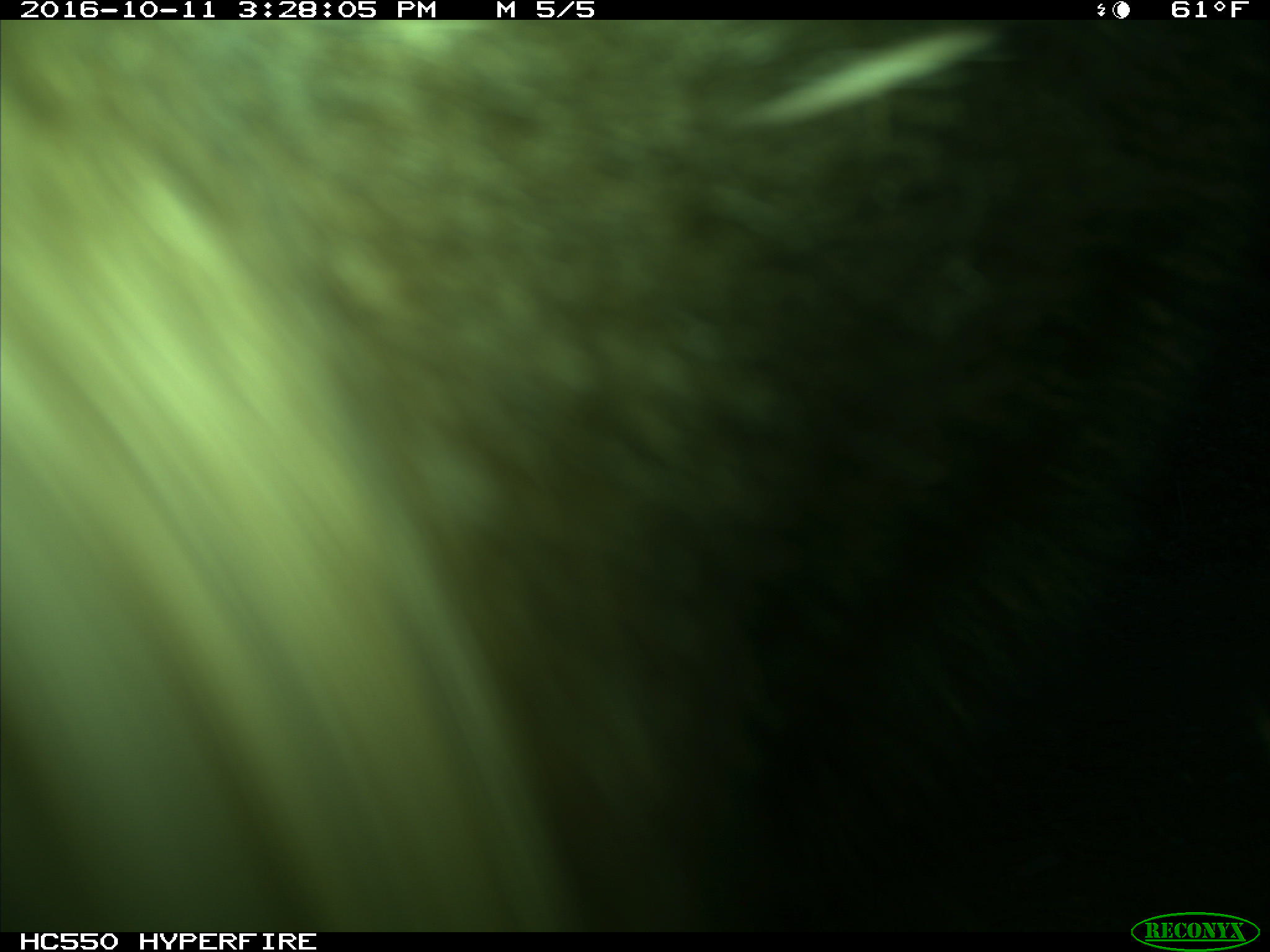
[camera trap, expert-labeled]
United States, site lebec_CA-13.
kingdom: Animalia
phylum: Chordata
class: Mammalia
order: Carnivora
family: Ursidae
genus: Ursus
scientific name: Ursus americanus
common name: american black bear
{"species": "Ursus americanus (american black bear)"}